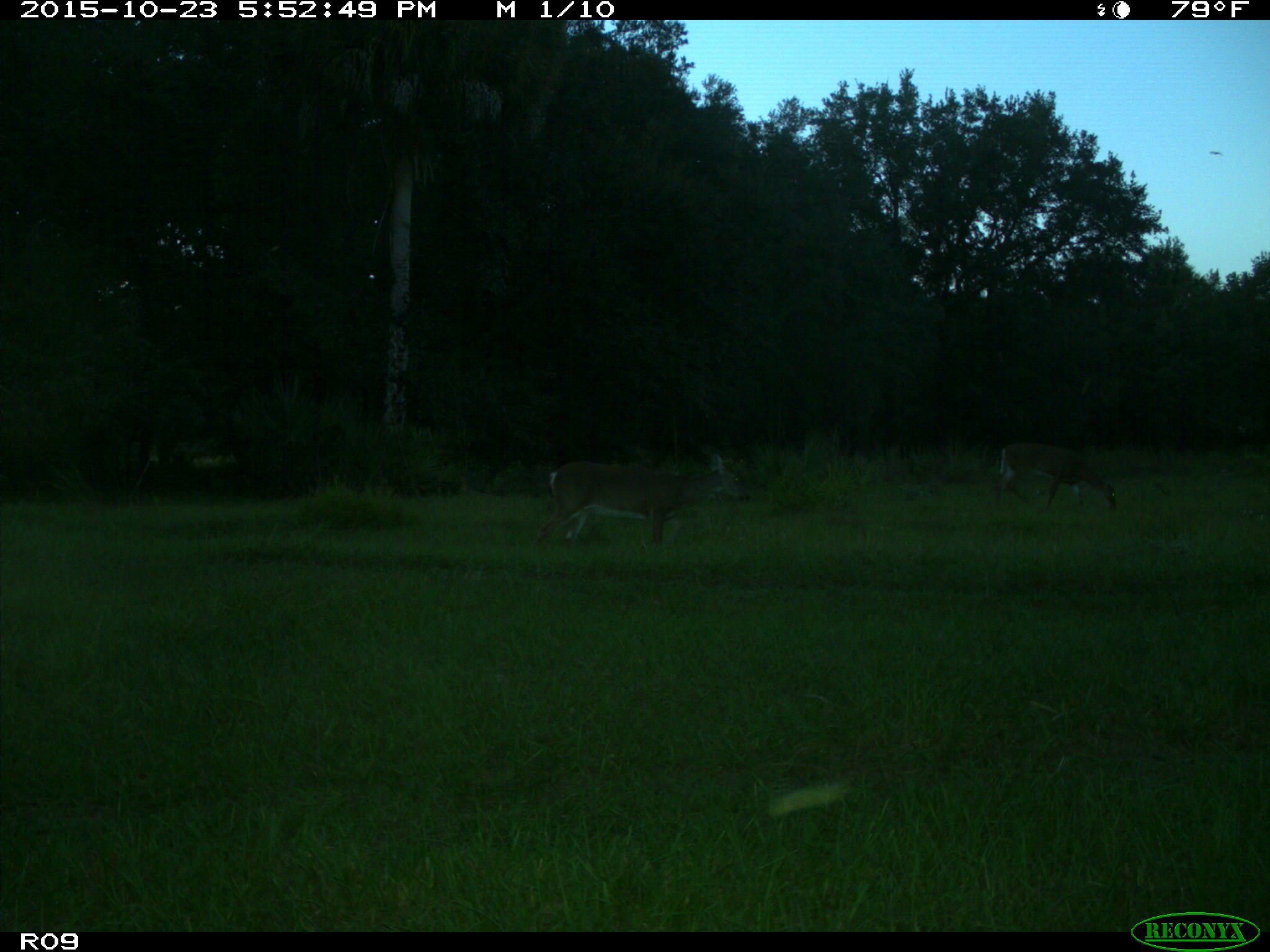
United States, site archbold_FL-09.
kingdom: Animalia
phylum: Chordata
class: Mammalia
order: Artiodactyla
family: Cervidae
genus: Odocoileus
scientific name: Odocoileus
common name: deer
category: unidentified deer